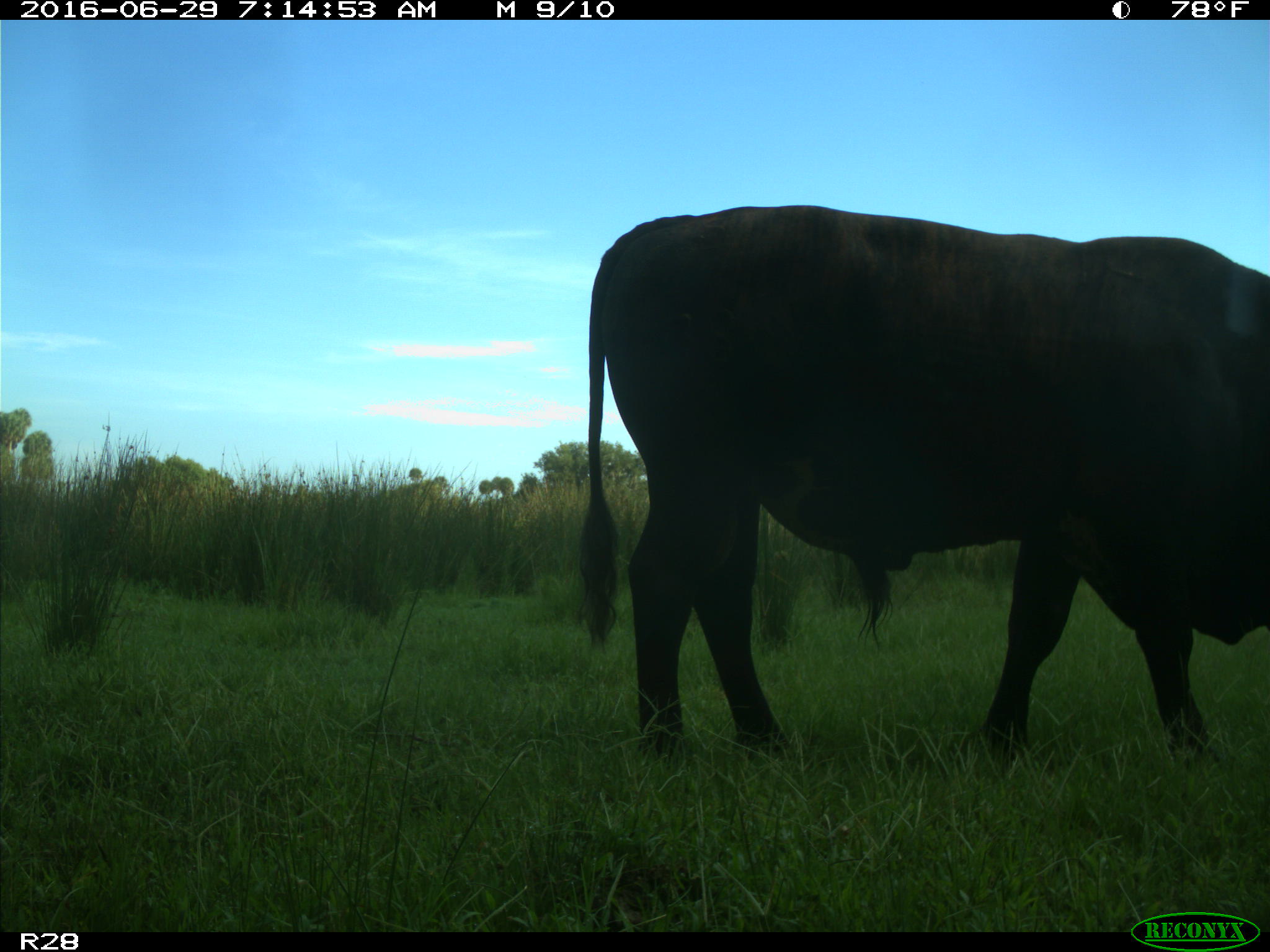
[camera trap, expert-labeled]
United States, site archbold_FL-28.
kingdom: Animalia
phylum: Chordata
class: Mammalia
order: Artiodactyla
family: Bovidae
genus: Bos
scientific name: Bos taurus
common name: domestic cow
Bos taurus (domestic cow).